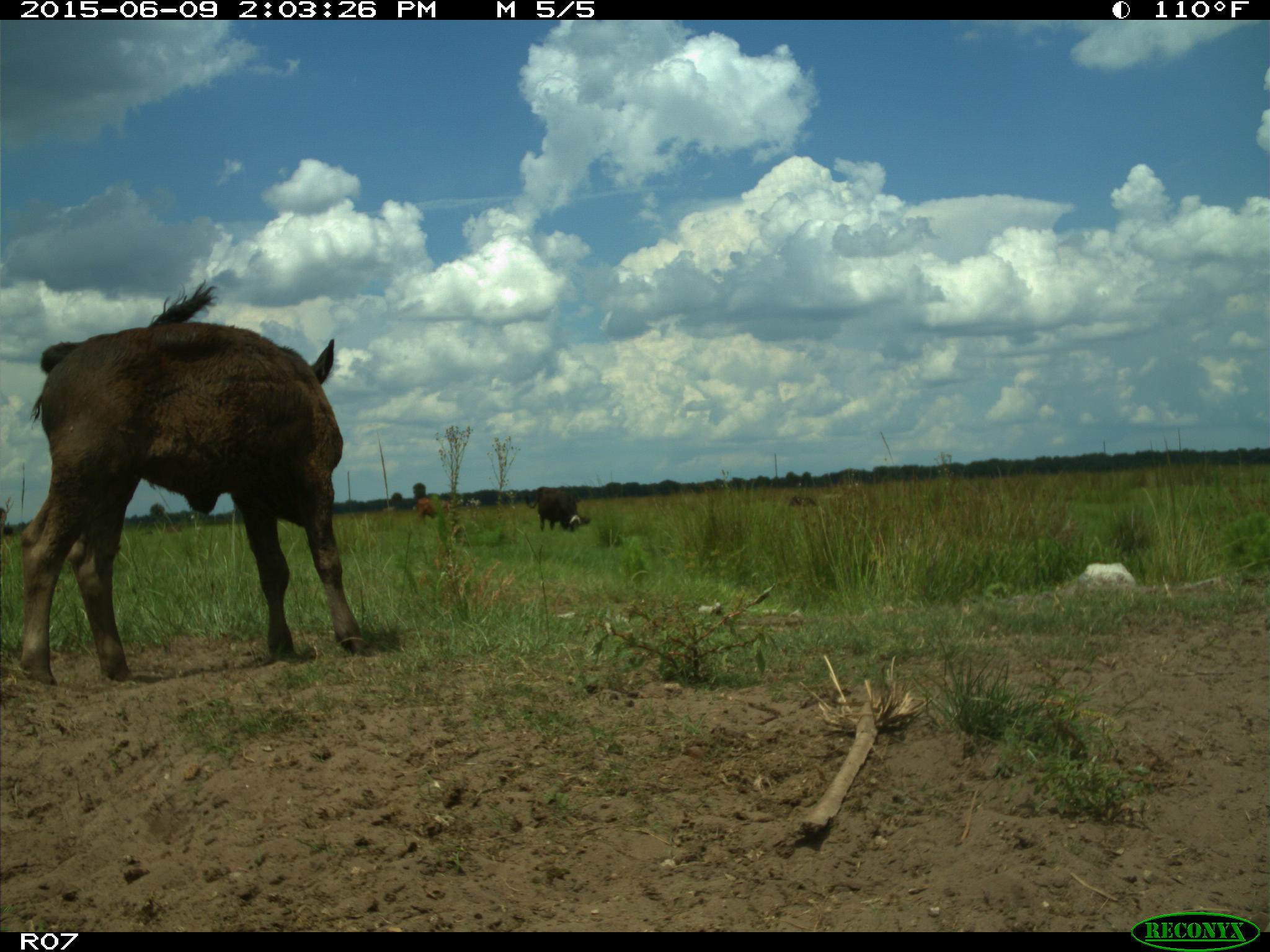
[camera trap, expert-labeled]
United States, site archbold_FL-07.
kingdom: Animalia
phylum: Chordata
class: Mammalia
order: Artiodactyla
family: Bovidae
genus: Bos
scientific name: Bos taurus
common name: domestic cow